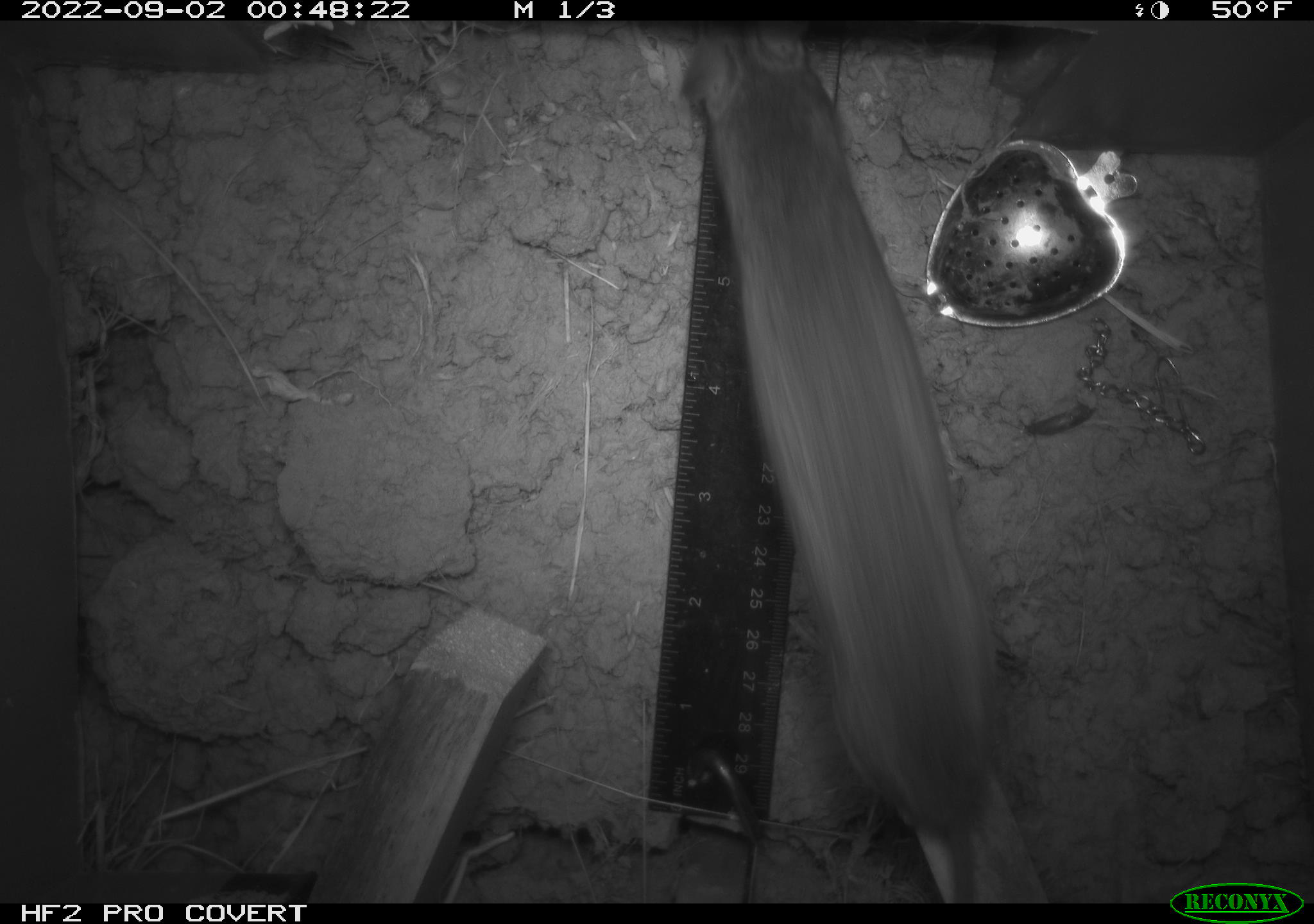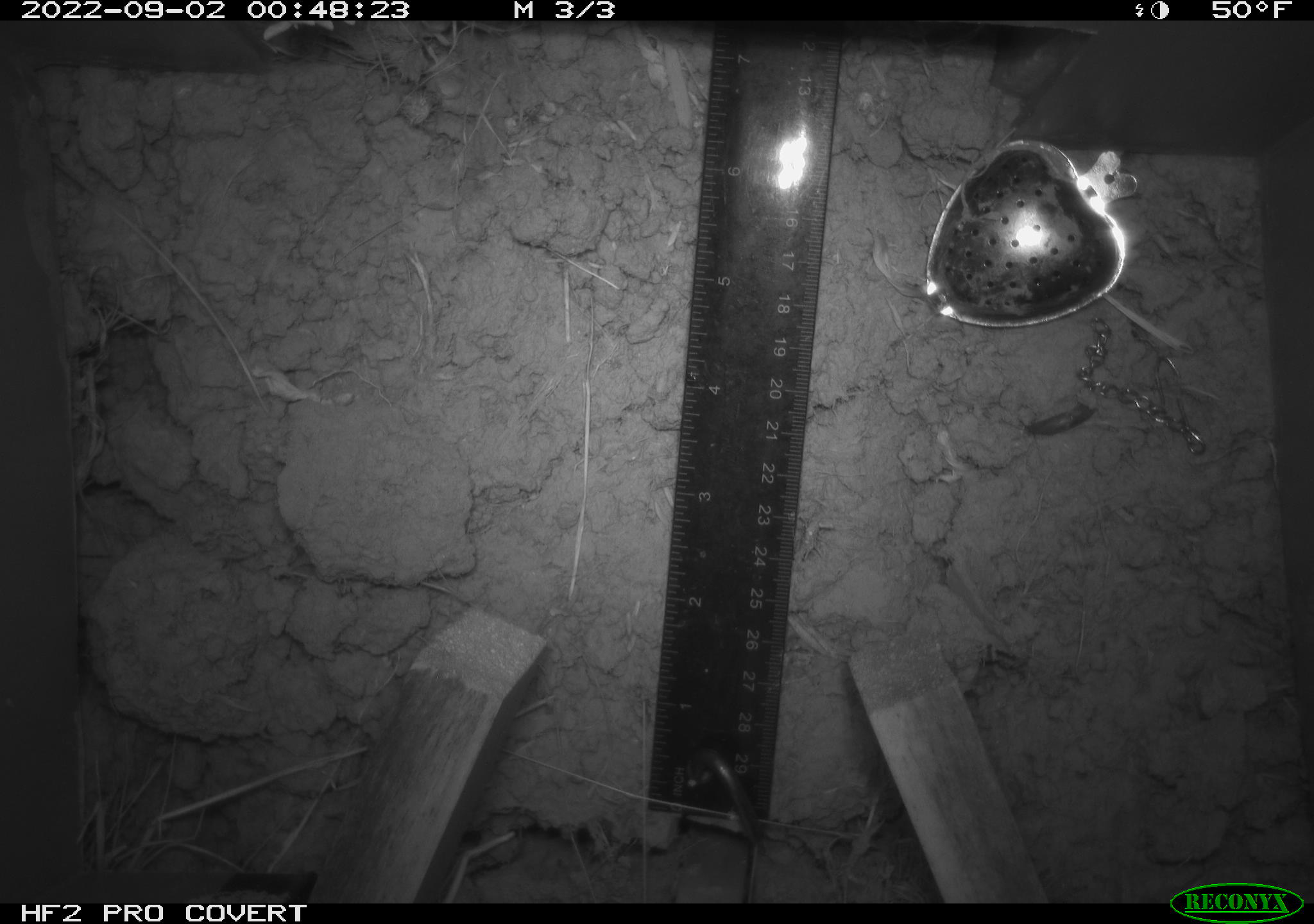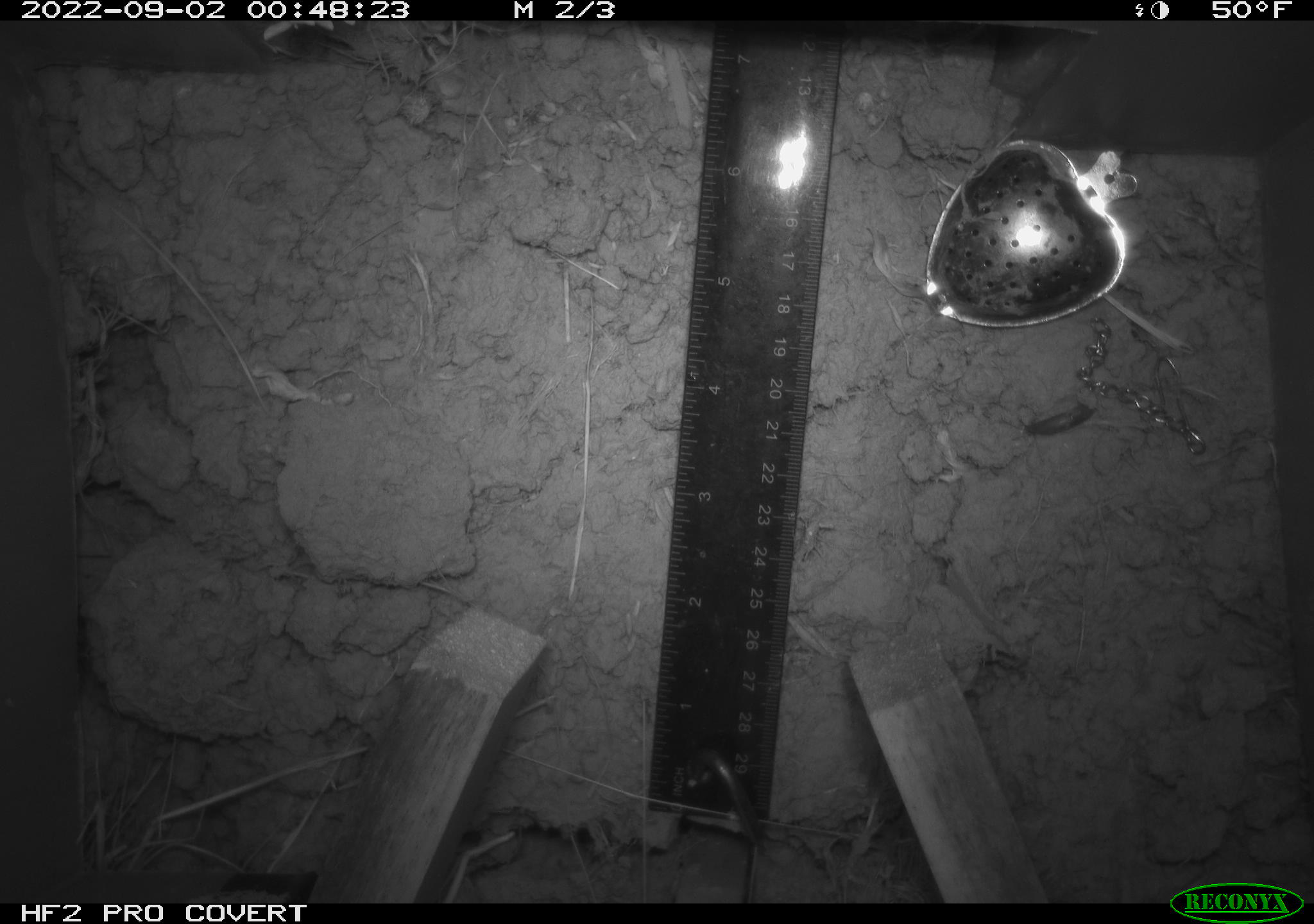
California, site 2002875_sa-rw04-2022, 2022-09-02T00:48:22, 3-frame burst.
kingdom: Animalia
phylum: Chordata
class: Mammalia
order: Rodentia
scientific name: Rodentia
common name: mouse species